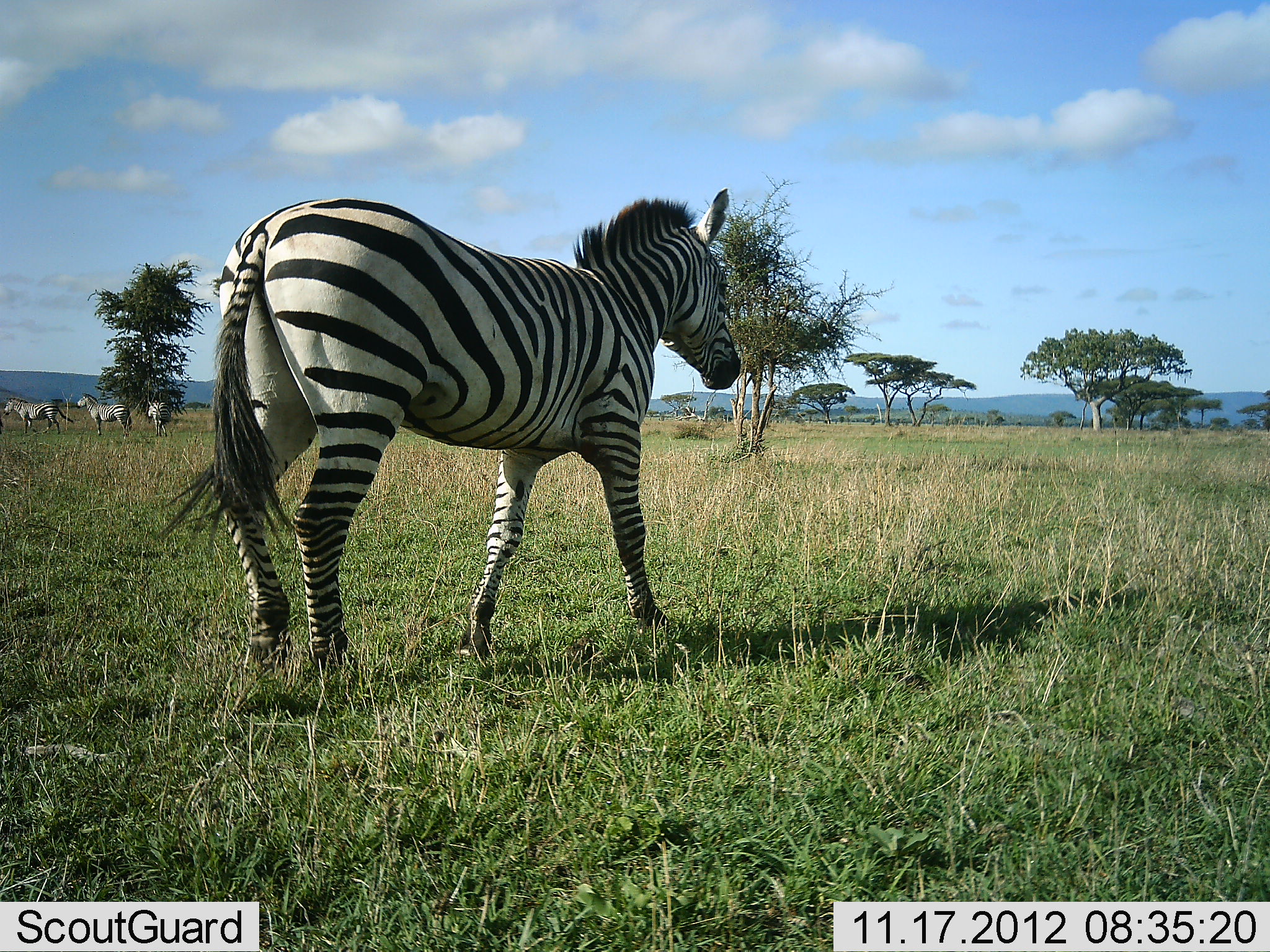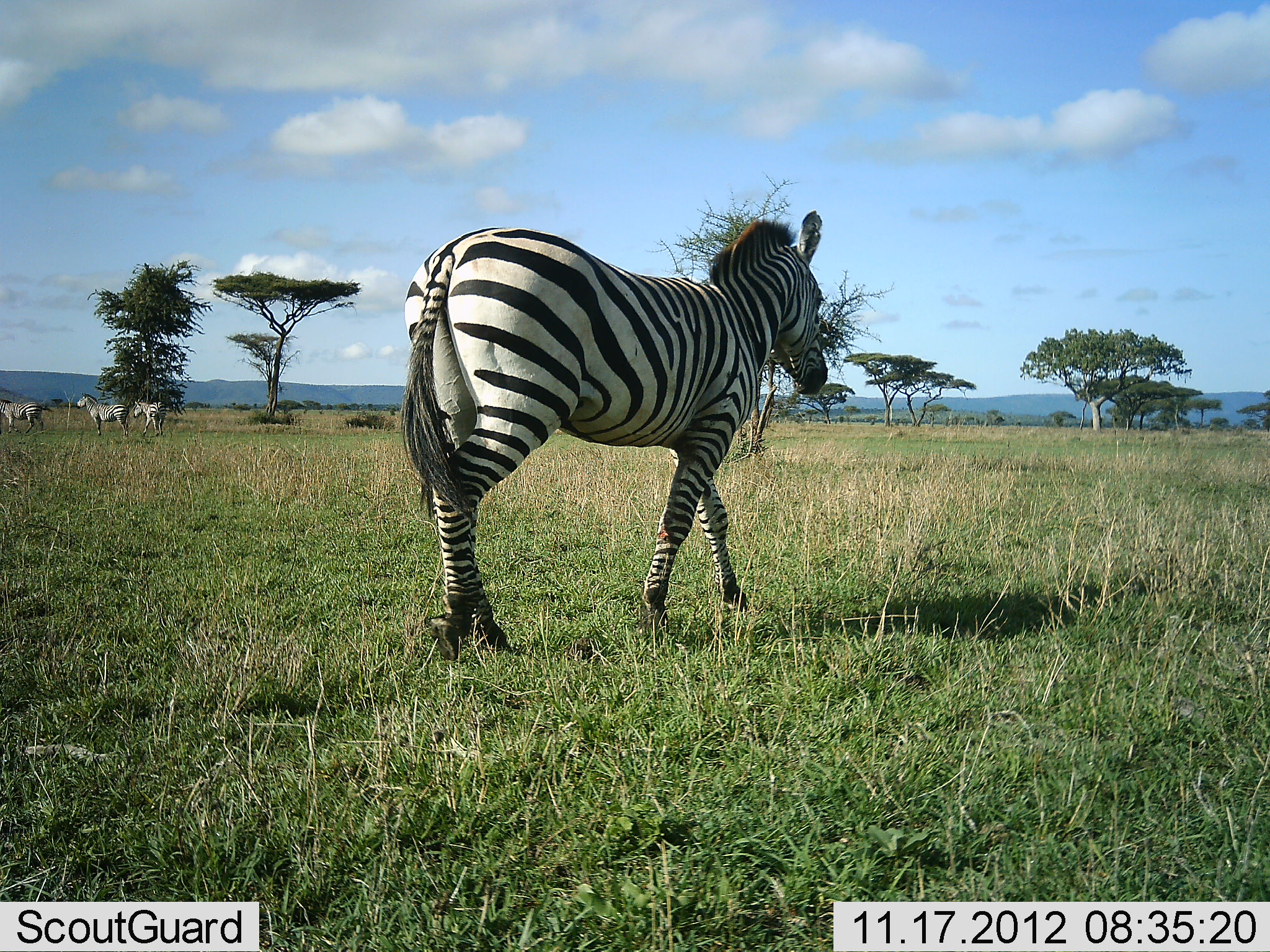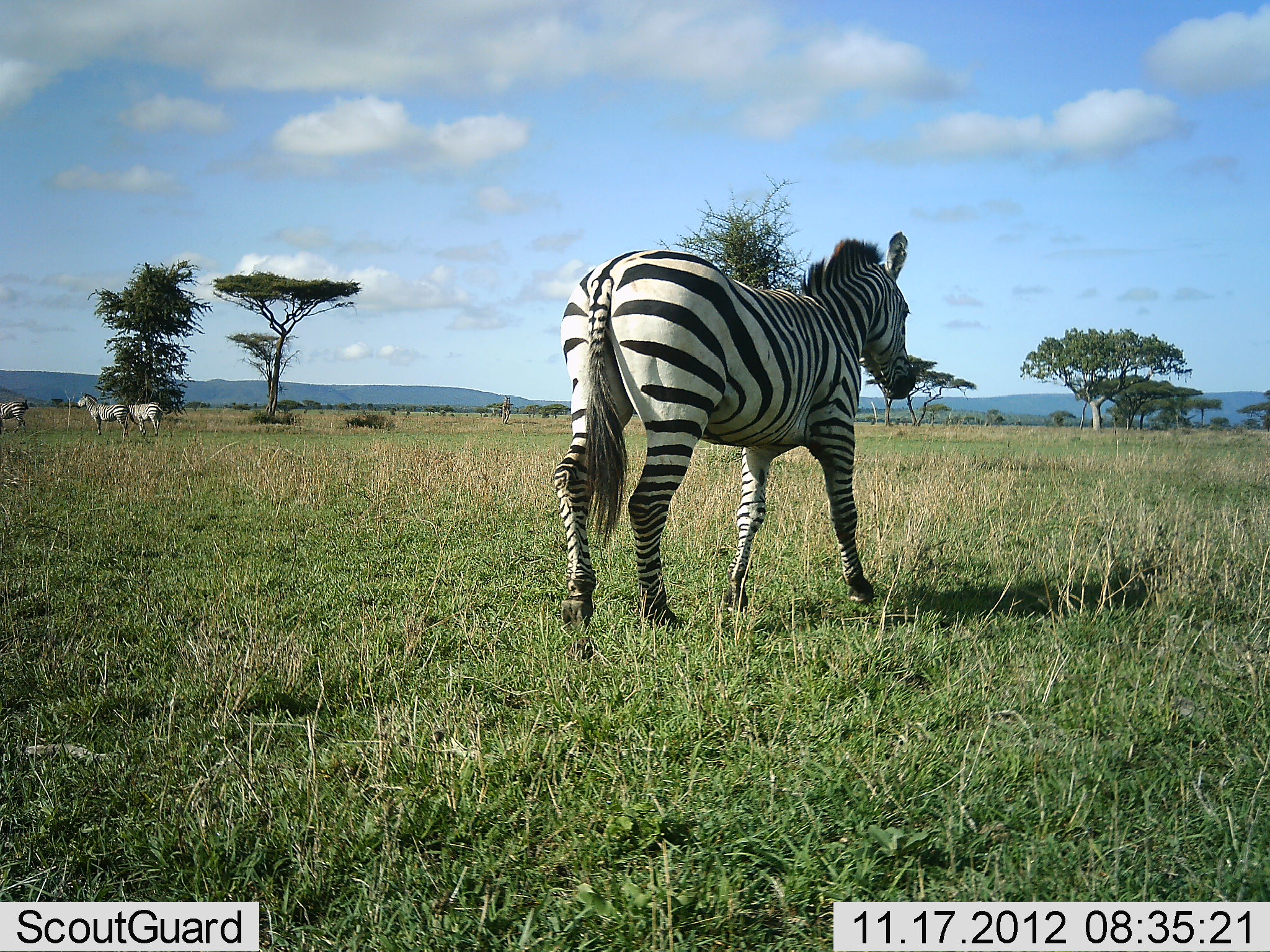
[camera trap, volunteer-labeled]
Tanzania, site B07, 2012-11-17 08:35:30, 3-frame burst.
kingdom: Animalia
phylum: Chordata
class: Mammalia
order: Perissodactyla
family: Equidae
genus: Equus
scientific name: Equus quagga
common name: plains zebra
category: zebra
Zebra (plains zebra) (Equus quagga), count 4. Behavior (volunteer vote fractions): standing 90%, resting 0%, moving 80%, interacting 0%. Young present (vote fraction): 0%. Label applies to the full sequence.